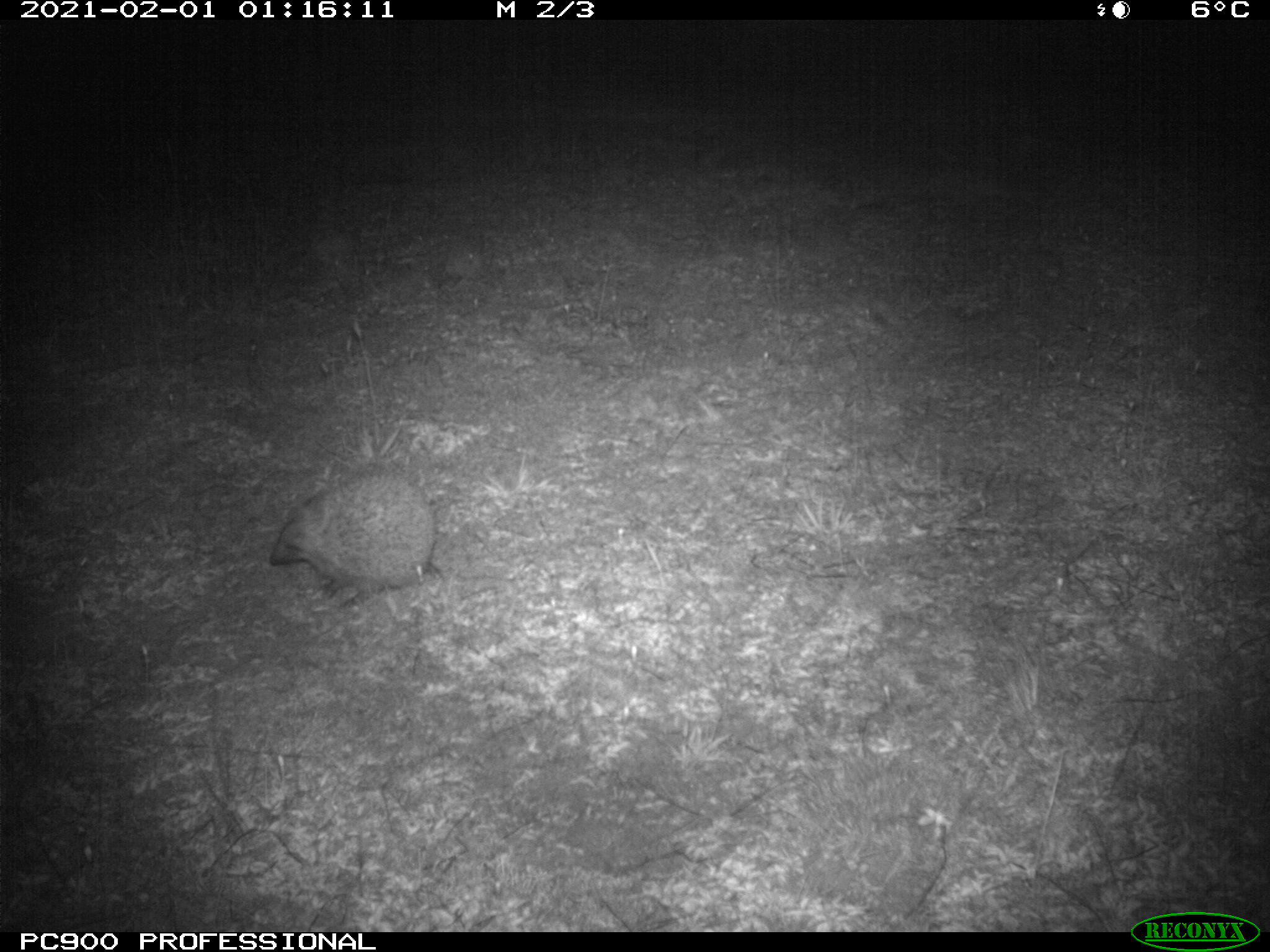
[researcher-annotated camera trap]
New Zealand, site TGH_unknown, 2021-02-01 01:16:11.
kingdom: Animalia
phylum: Chordata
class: Mammalia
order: Eulipotyphla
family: Erinaceidae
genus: Erinaceus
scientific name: Erinaceus europaeus europaeus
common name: european hedgehog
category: hedgehog